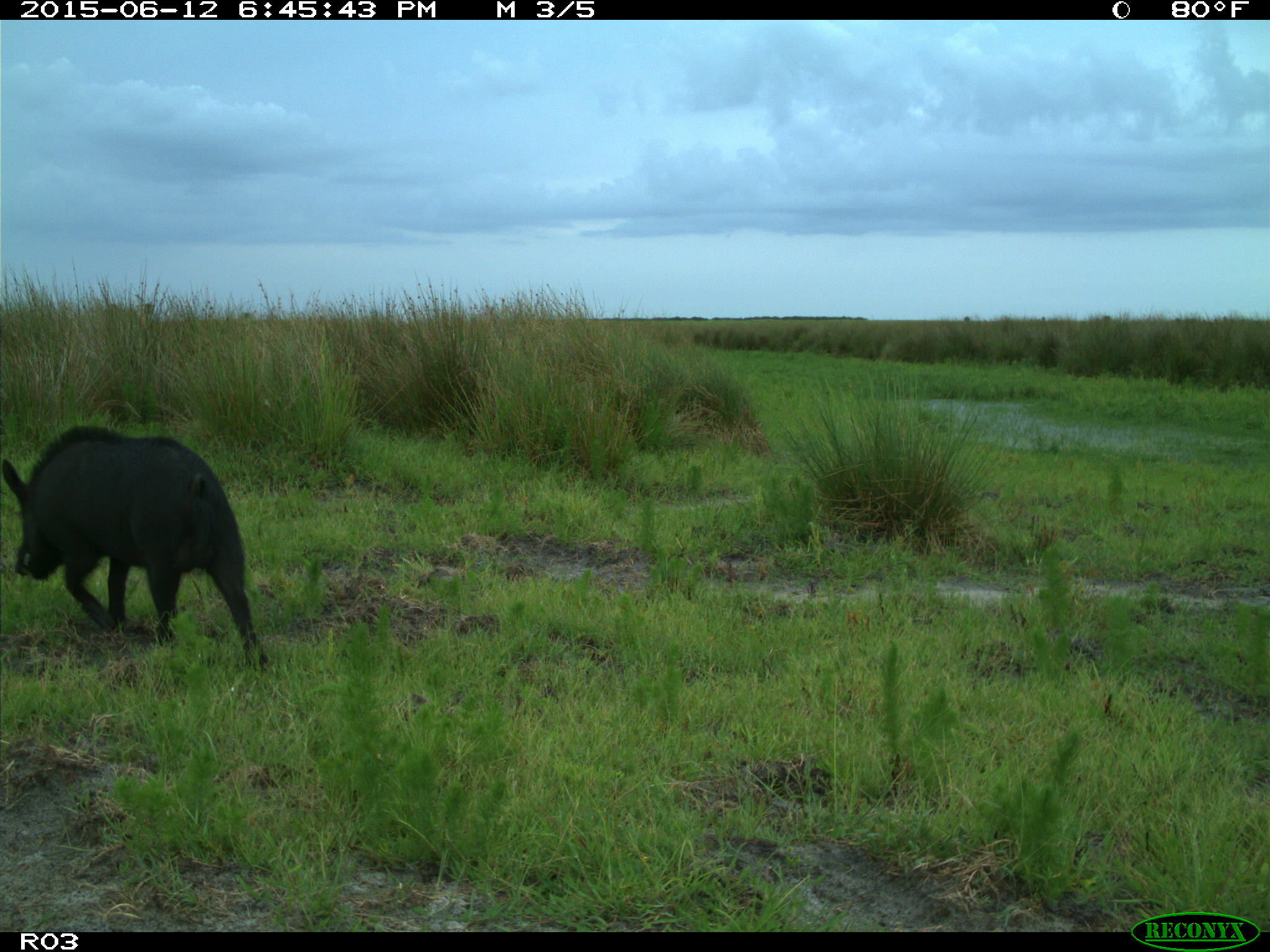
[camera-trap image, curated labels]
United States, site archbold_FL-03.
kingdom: Animalia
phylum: Chordata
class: Mammalia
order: Artiodactyla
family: Suidae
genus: Sus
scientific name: Sus scrofa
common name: wild boar